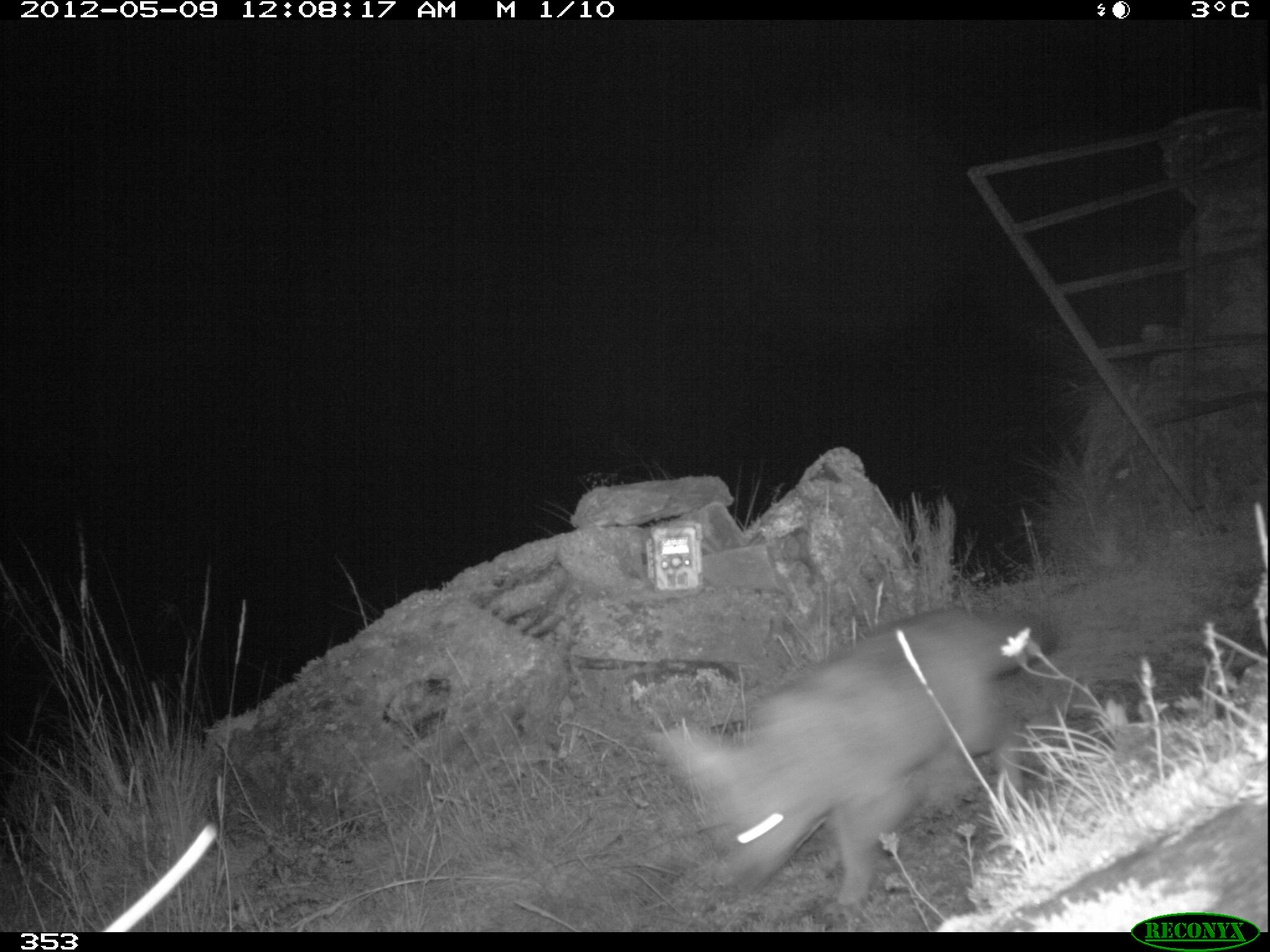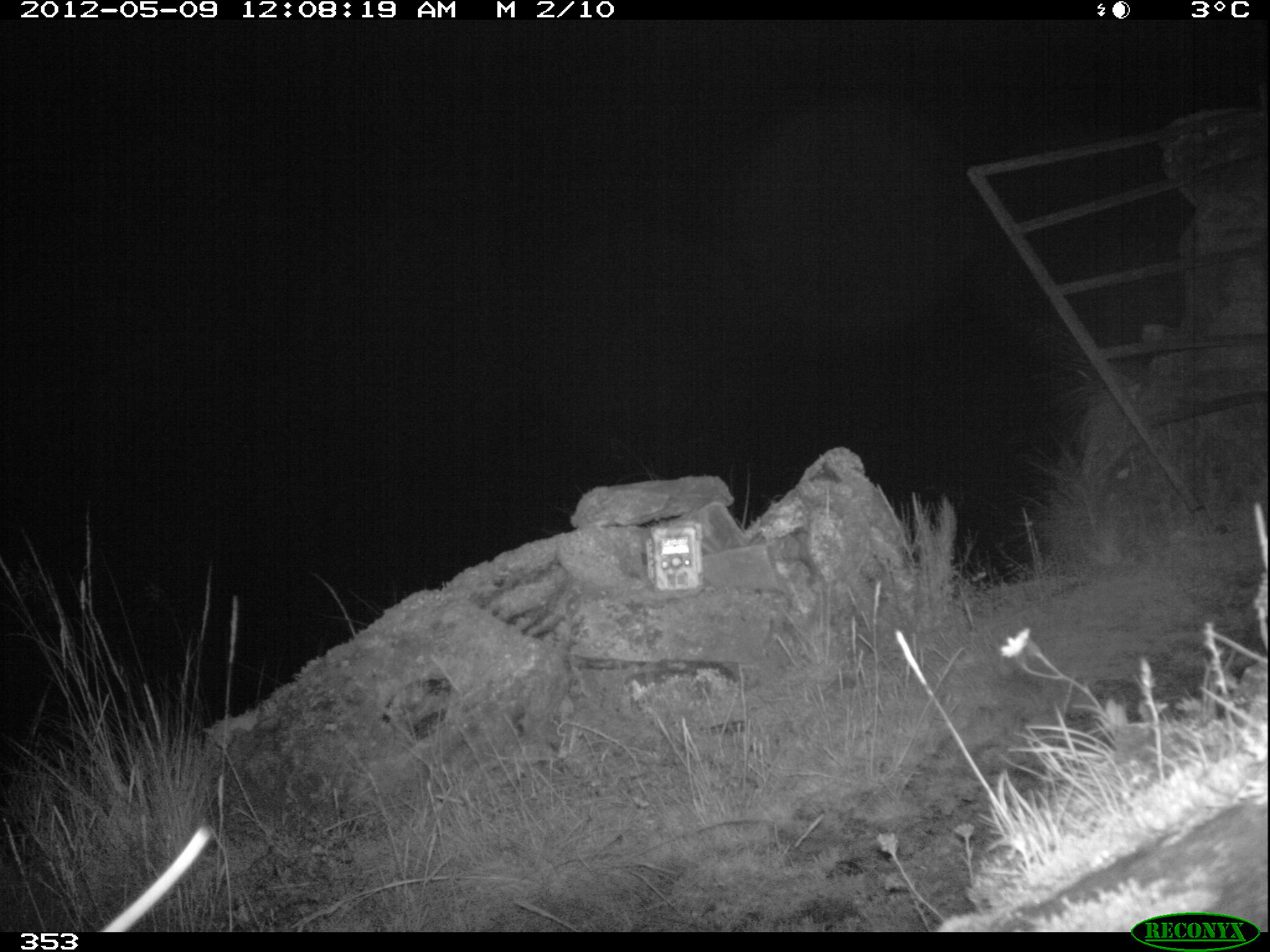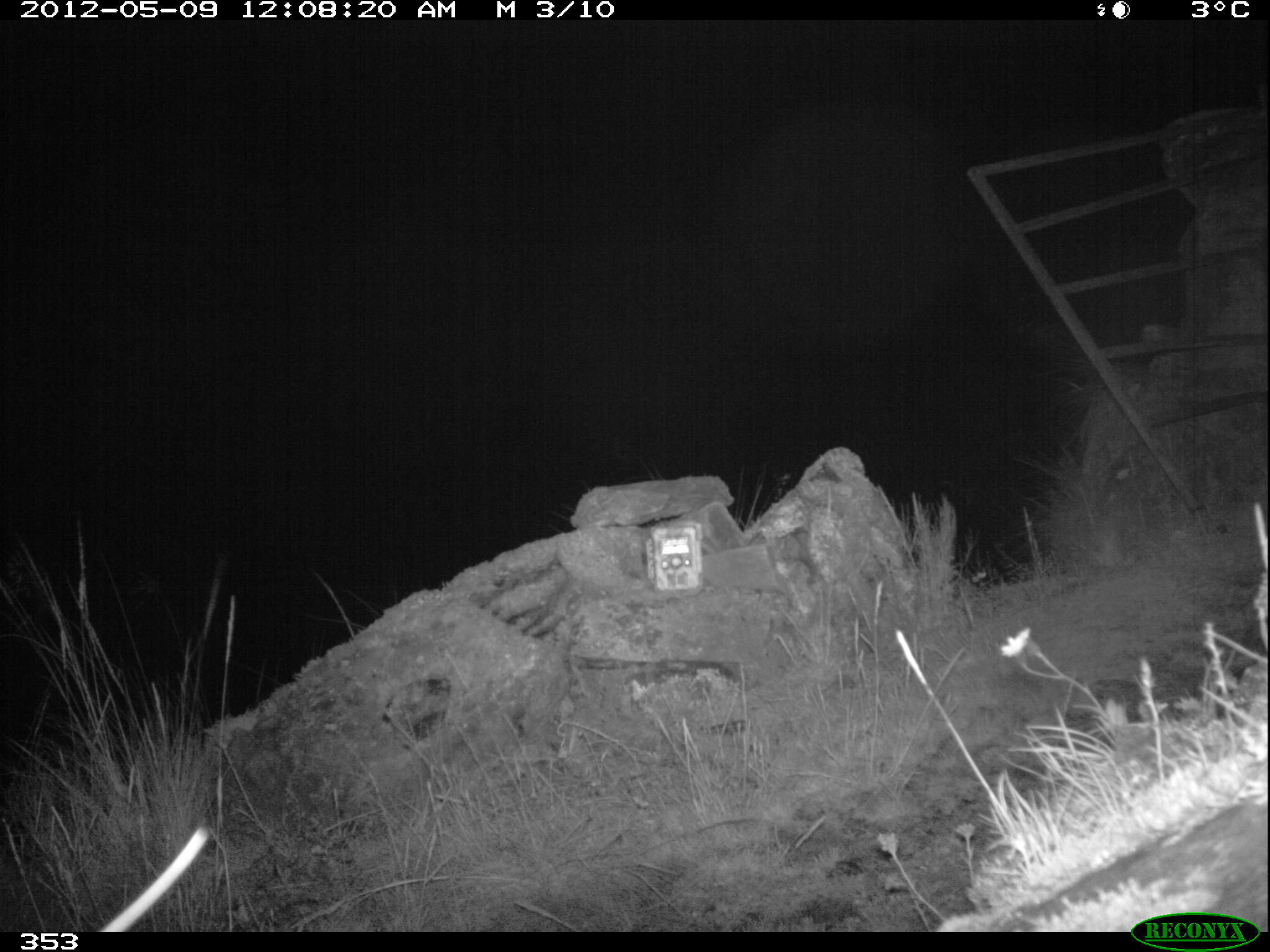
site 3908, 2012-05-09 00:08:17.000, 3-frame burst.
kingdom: Animalia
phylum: Chordata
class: Mammalia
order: Carnivora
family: Canidae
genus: Lycalopex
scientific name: Lycalopex culpaeus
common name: culpeo